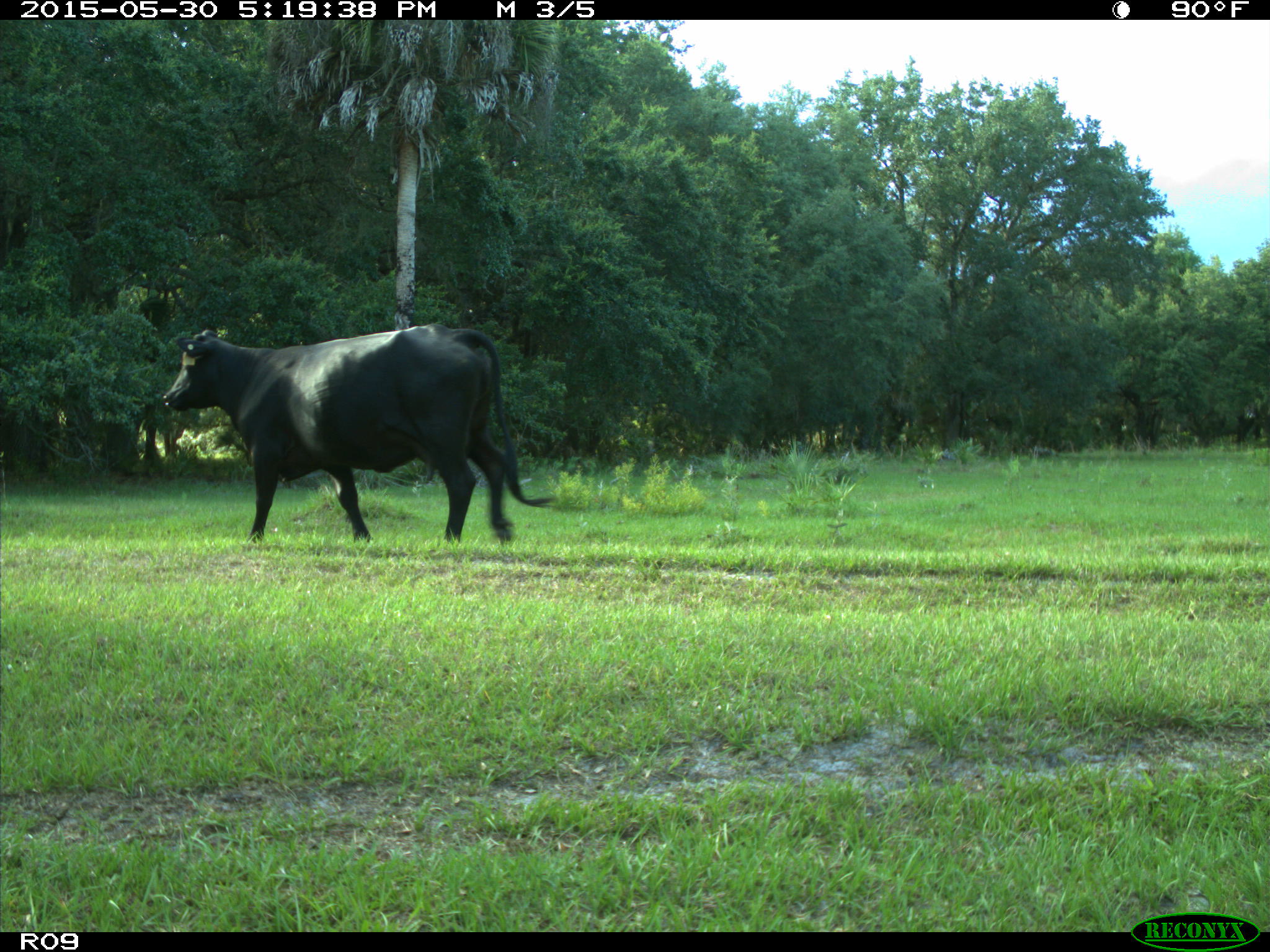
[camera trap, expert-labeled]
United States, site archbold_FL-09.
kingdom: Animalia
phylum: Chordata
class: Mammalia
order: Artiodactyla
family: Bovidae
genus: Bos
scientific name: Bos taurus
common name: domestic cow